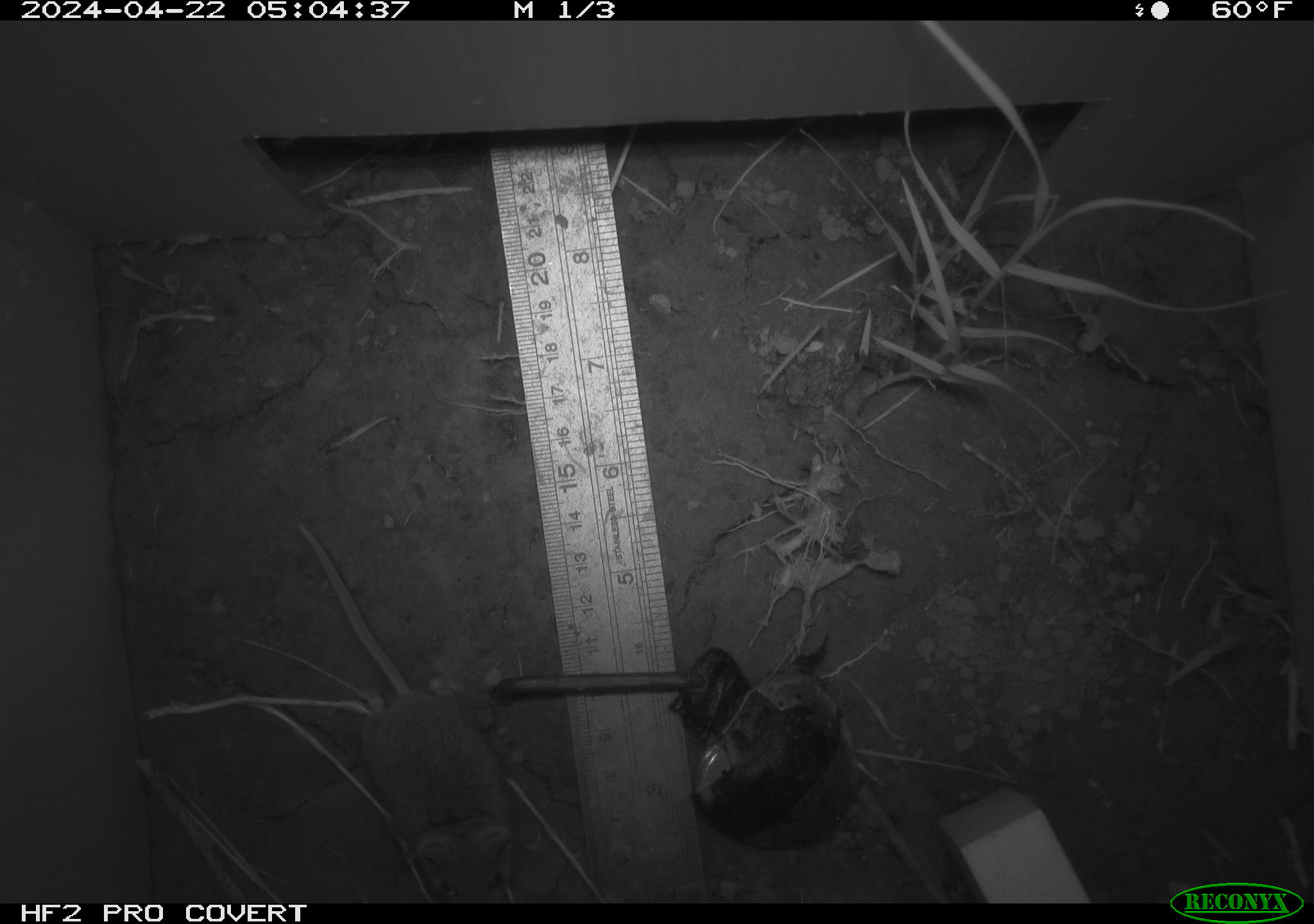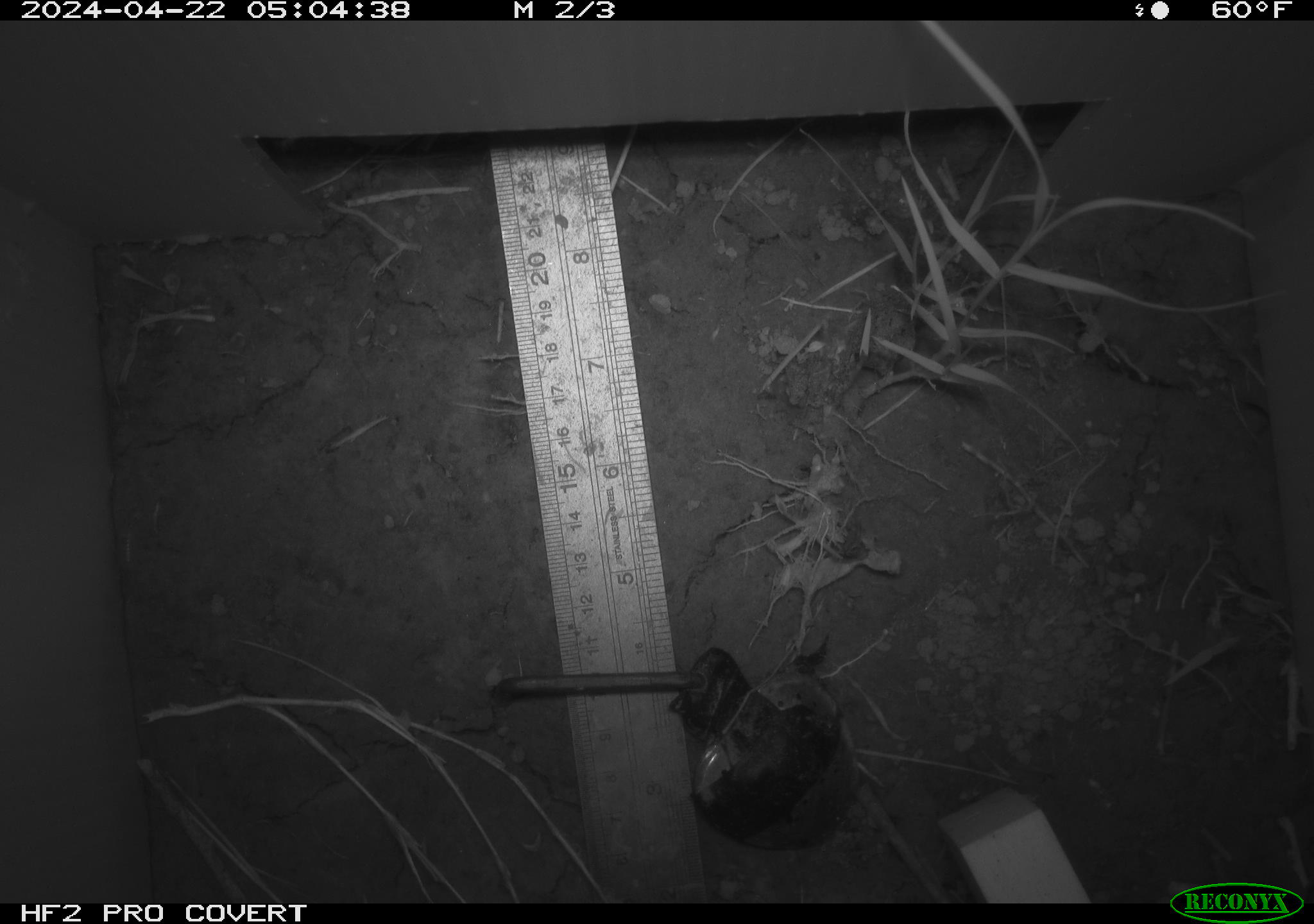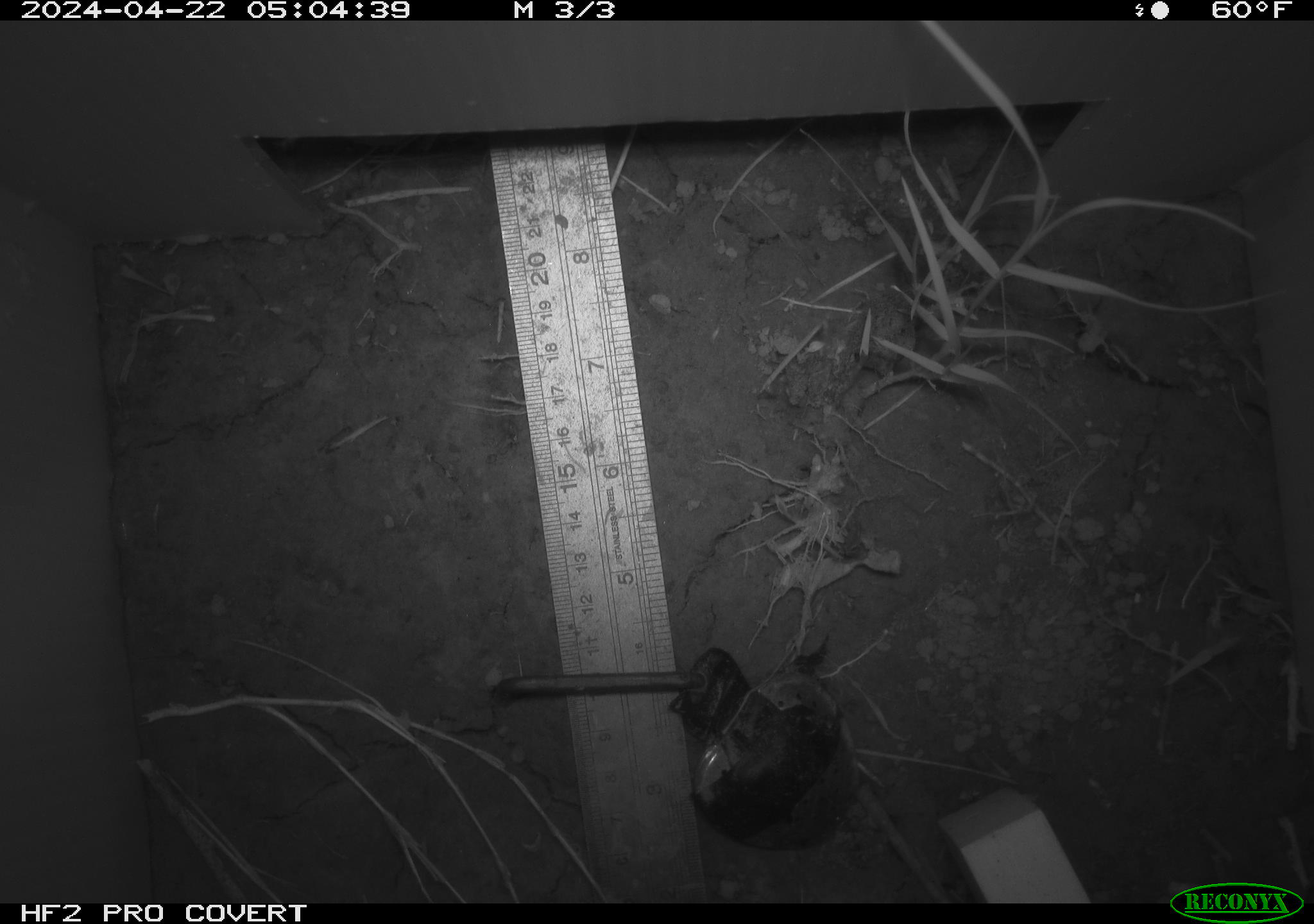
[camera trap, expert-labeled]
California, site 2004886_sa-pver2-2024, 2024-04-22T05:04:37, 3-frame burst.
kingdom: Animalia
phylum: Chordata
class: Mammalia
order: Rodentia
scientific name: Rodentia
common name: mouse species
Mouse species (Rodentia).